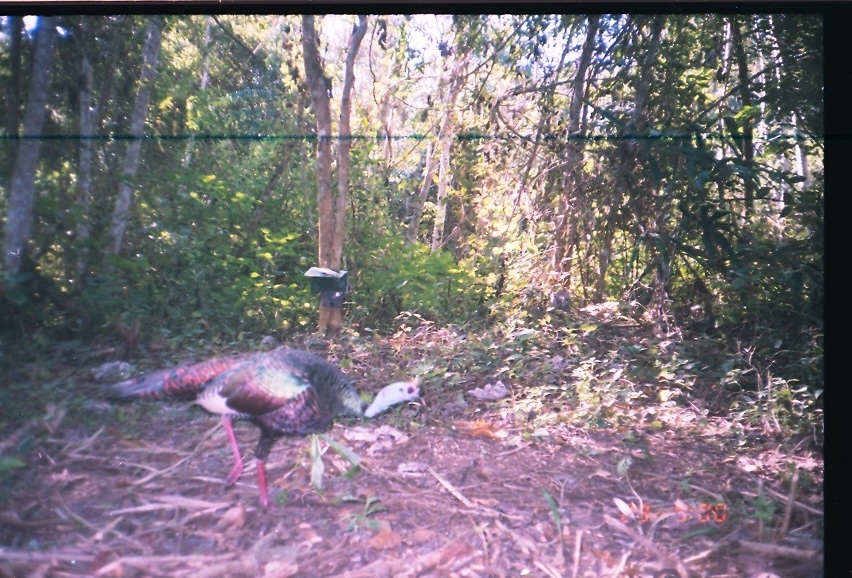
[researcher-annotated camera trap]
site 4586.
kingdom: Animalia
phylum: Chordata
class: Aves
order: Galliformes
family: Phasianidae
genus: Meleagris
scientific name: Meleagris ocellata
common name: ocellated turkey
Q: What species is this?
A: Meleagris ocellata (ocellated turkey).